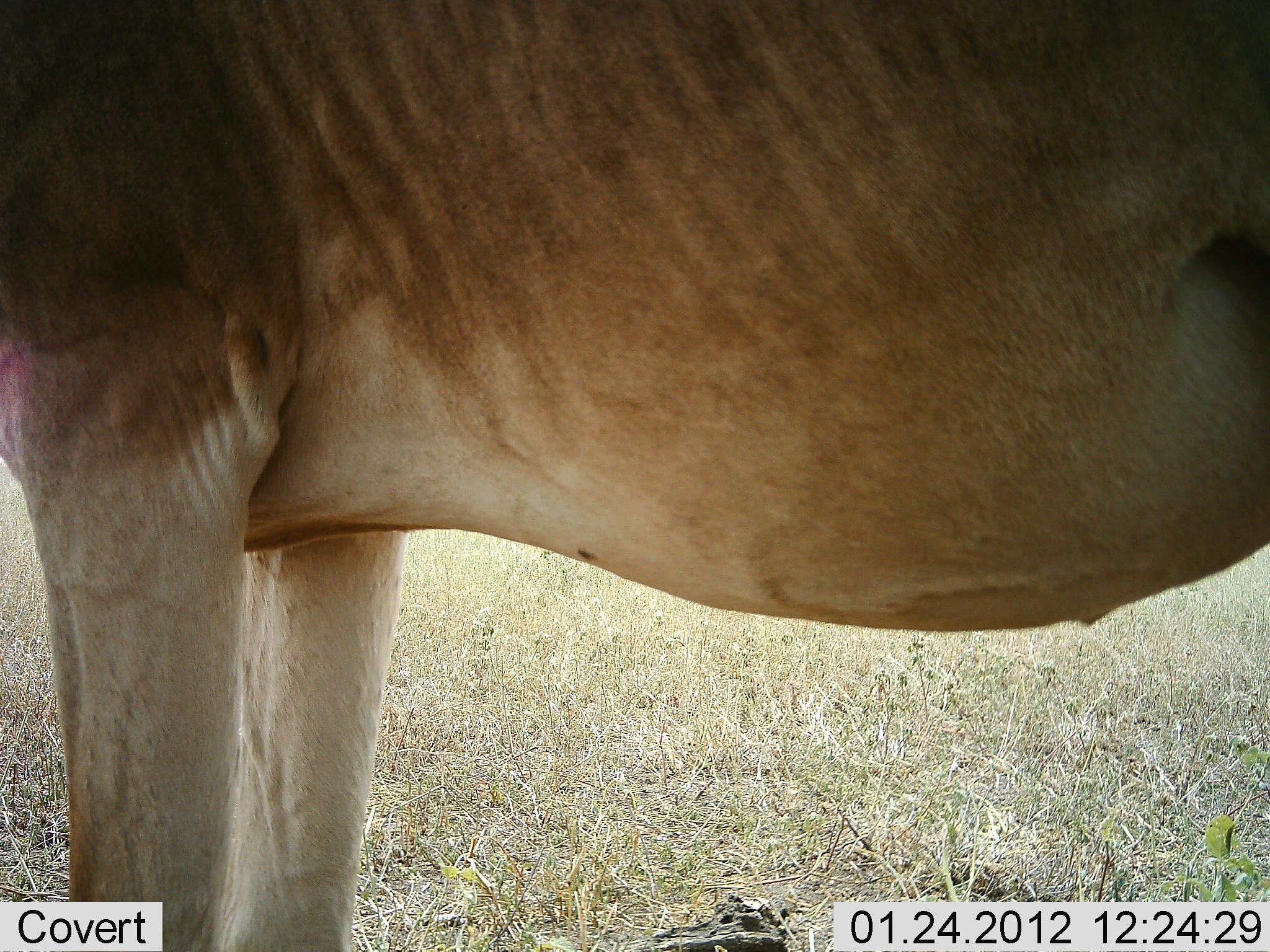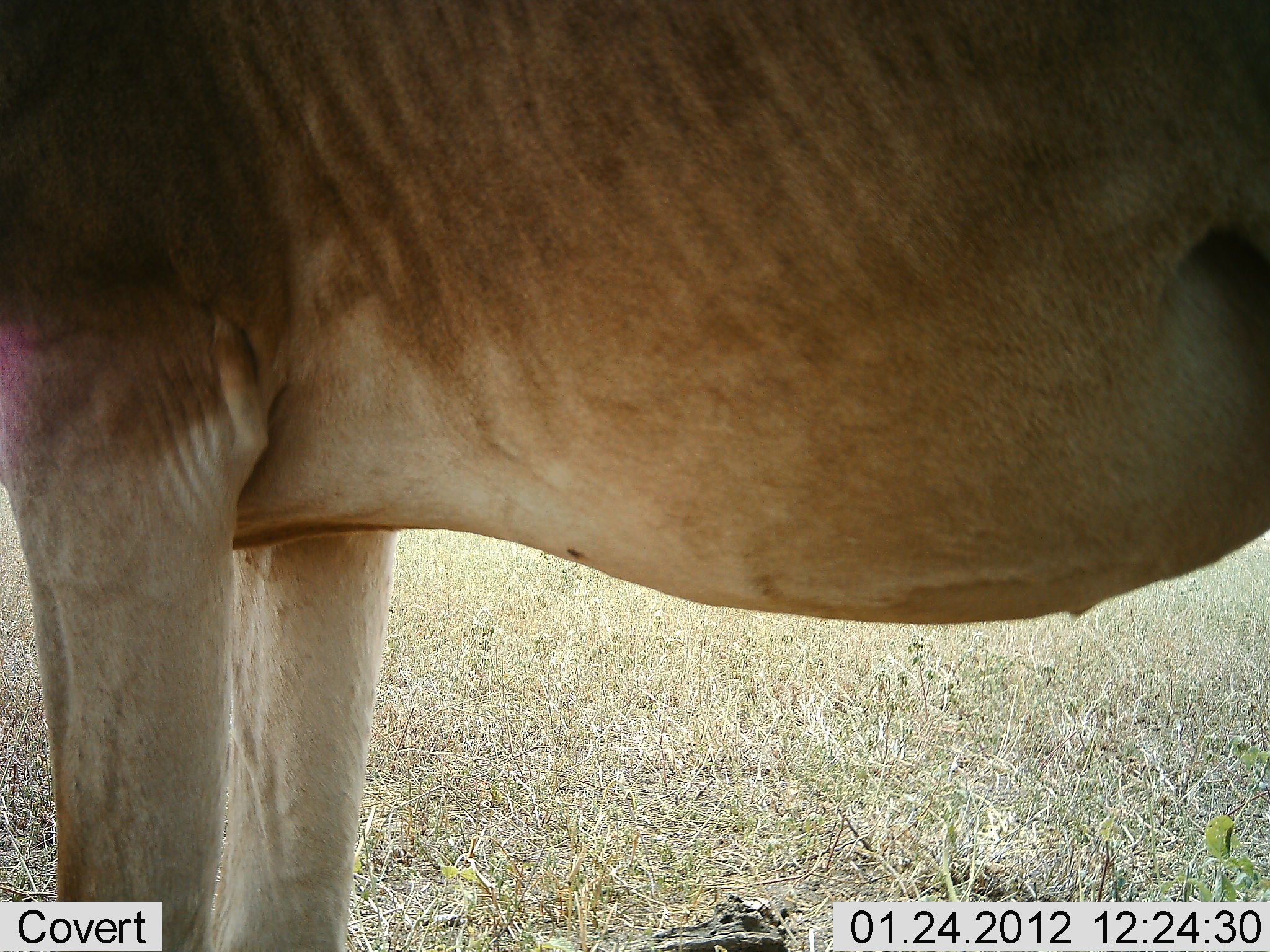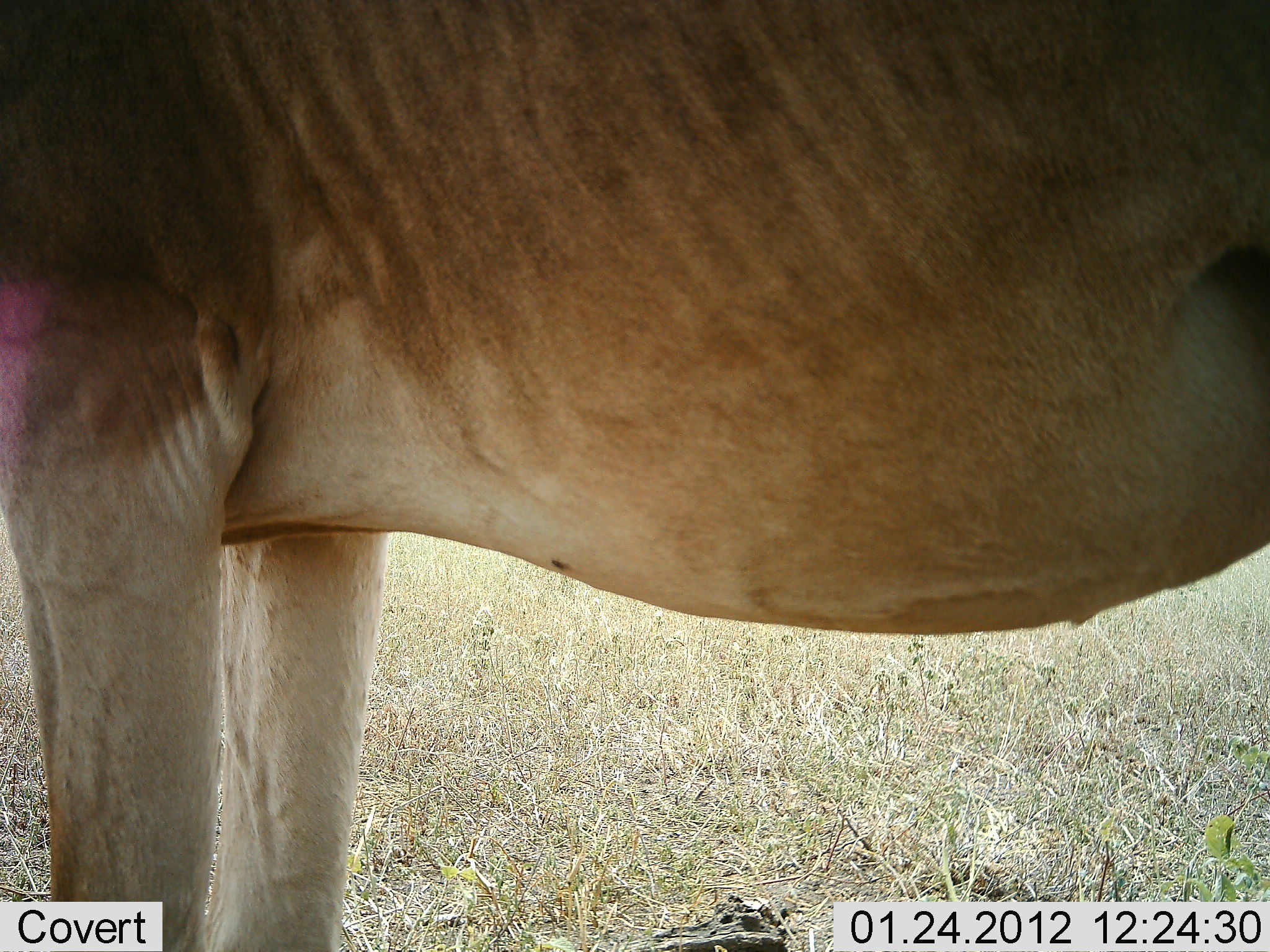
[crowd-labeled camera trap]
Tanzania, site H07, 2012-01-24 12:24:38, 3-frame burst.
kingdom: Animalia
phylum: Chordata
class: Mammalia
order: Artiodactyla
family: Bovidae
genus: Alcelaphus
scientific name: Alcelaphus buselaphus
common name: hartebeest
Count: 1.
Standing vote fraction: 100%.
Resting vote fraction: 0%.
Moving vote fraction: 0%.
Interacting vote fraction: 0%.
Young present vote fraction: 0%.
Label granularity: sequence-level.